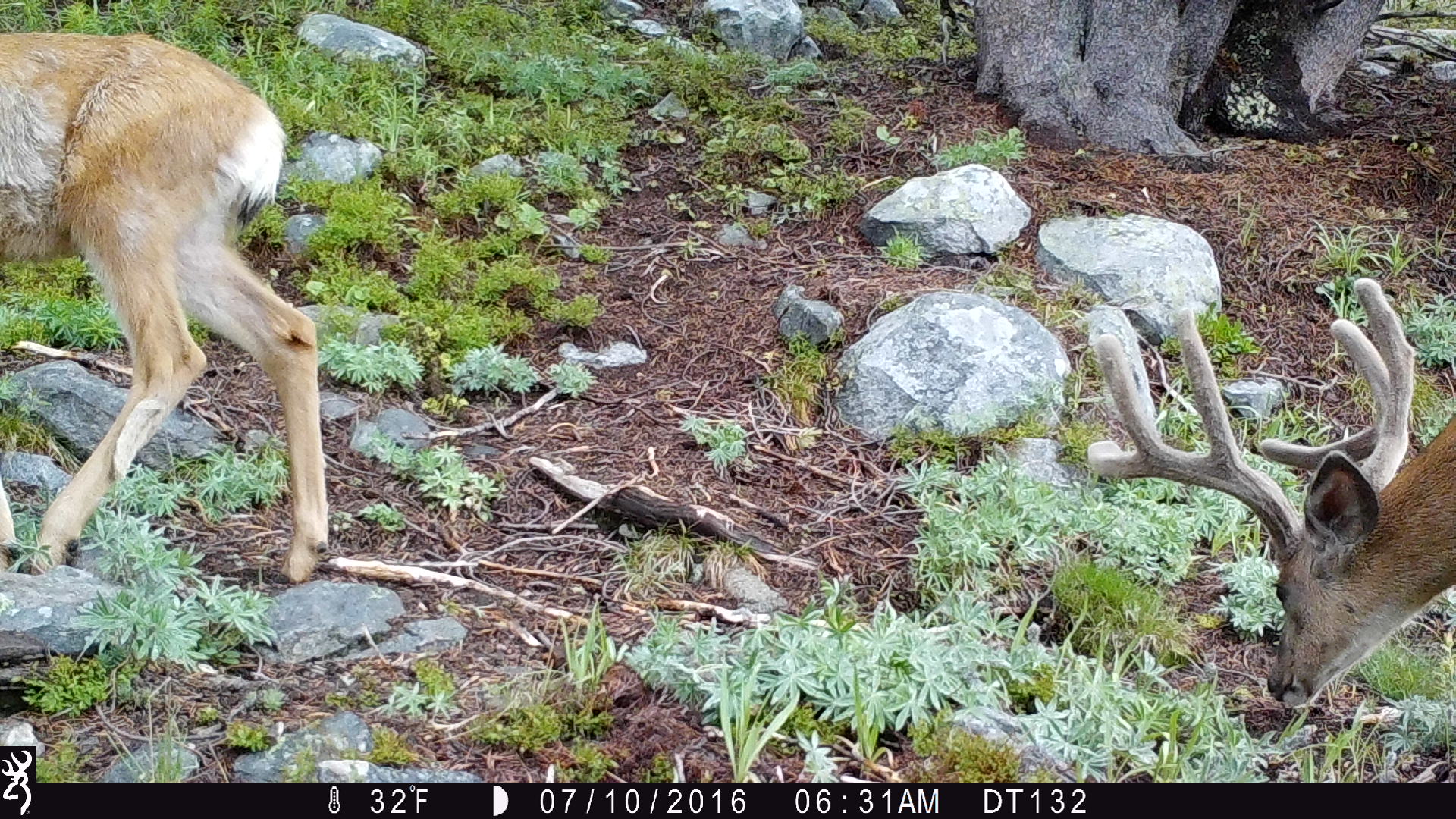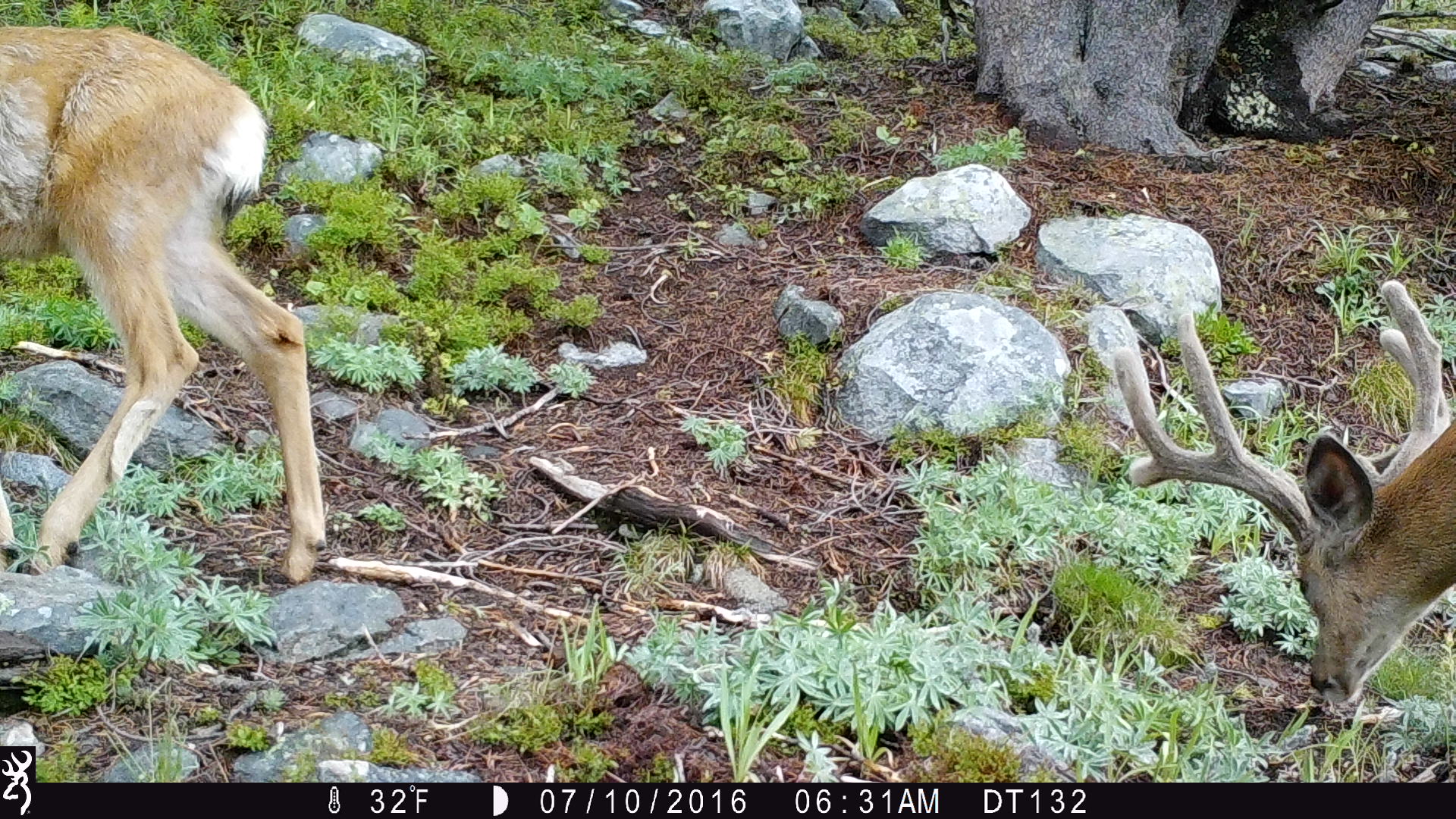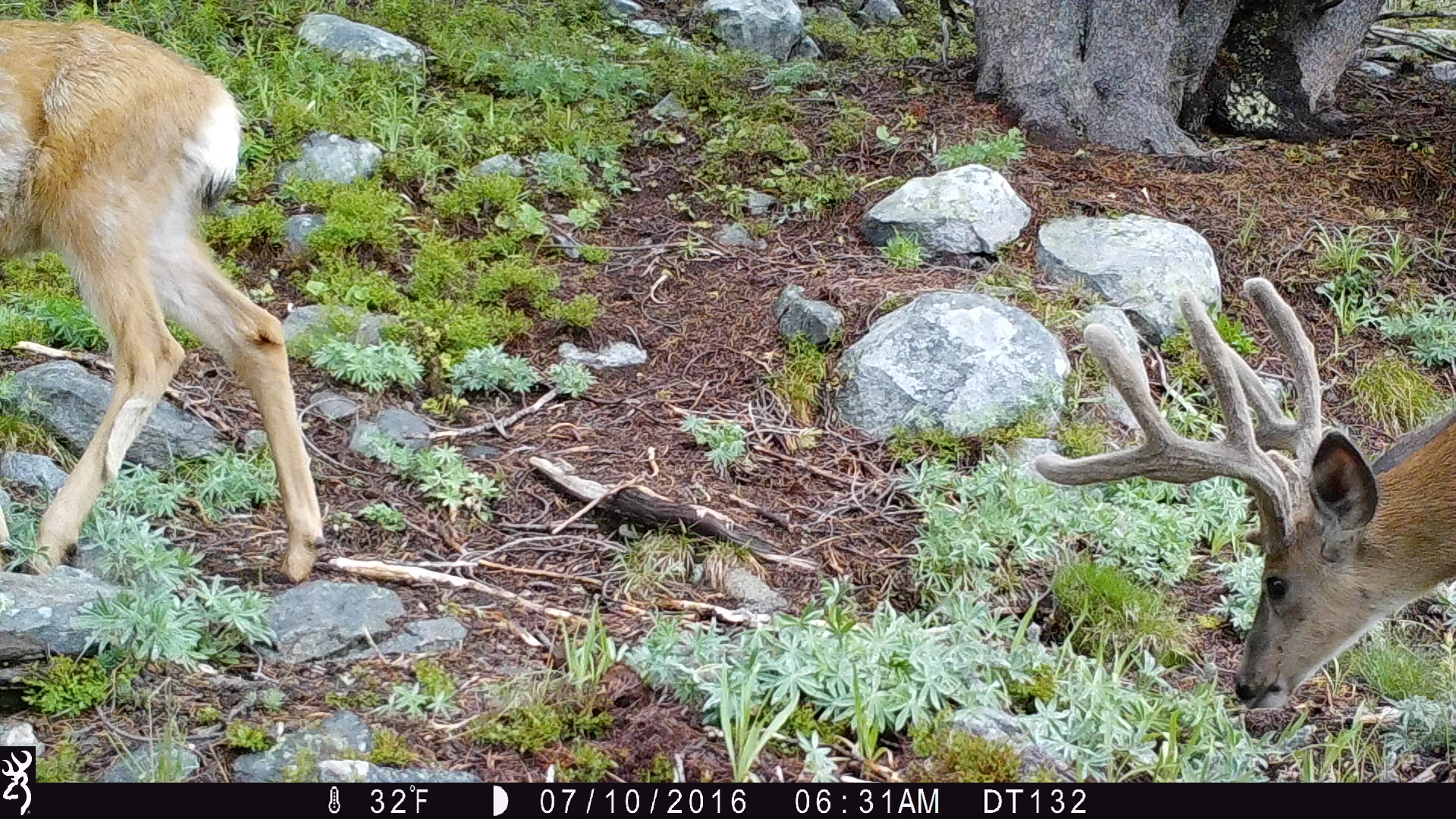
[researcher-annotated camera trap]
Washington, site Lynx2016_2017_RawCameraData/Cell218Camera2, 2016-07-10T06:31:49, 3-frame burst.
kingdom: Animalia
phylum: Chordata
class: Mammalia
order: Artiodactyla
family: Cervidae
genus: Odocoileus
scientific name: Odocoileus hemionus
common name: mule deer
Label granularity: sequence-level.